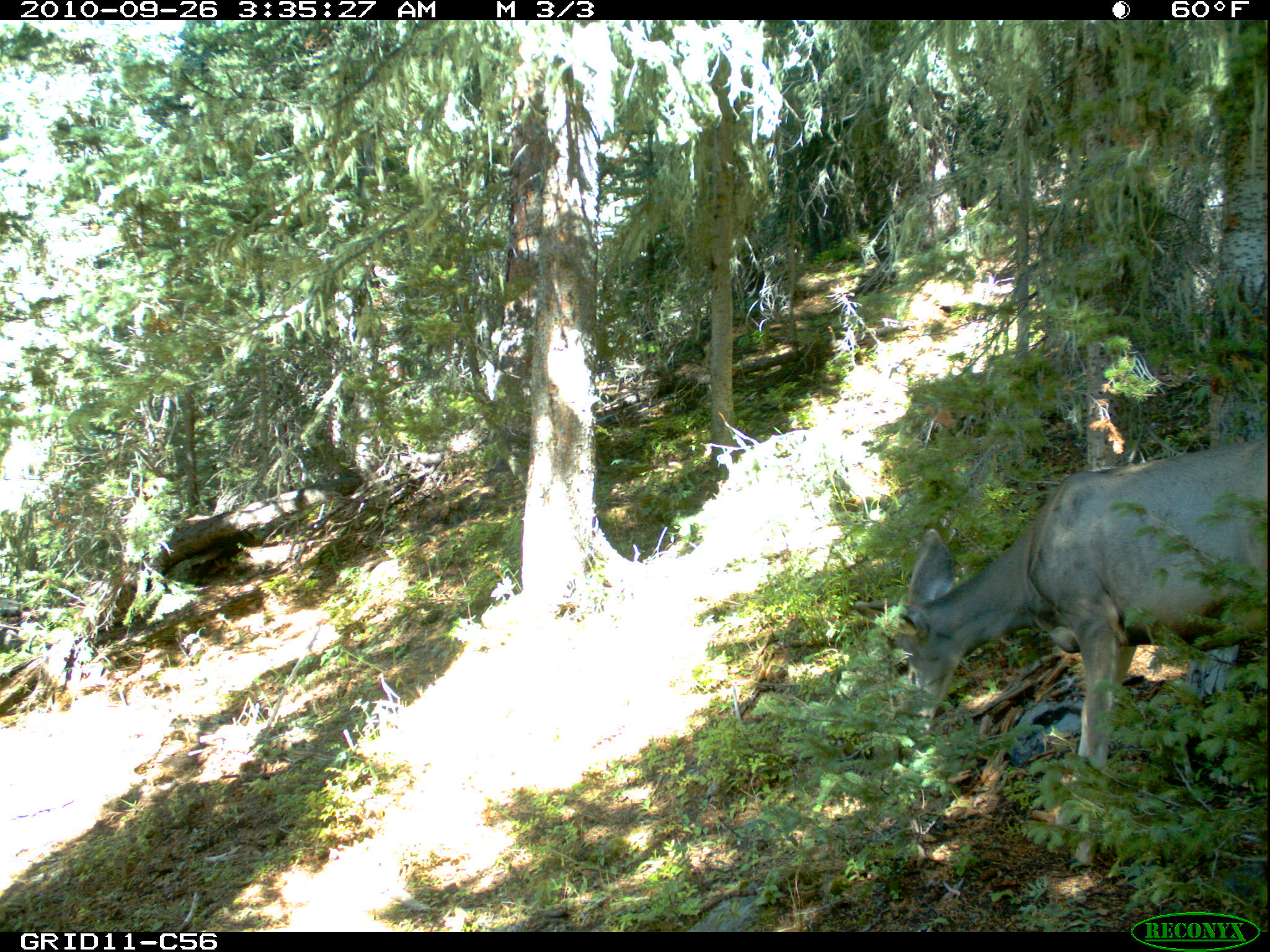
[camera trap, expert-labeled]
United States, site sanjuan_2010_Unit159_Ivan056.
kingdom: Animalia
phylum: Chordata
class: Mammalia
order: Artiodactyla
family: Cervidae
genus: Odocoileus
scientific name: Odocoileus hemionus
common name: mule deer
Odocoileus hemionus (mule deer).